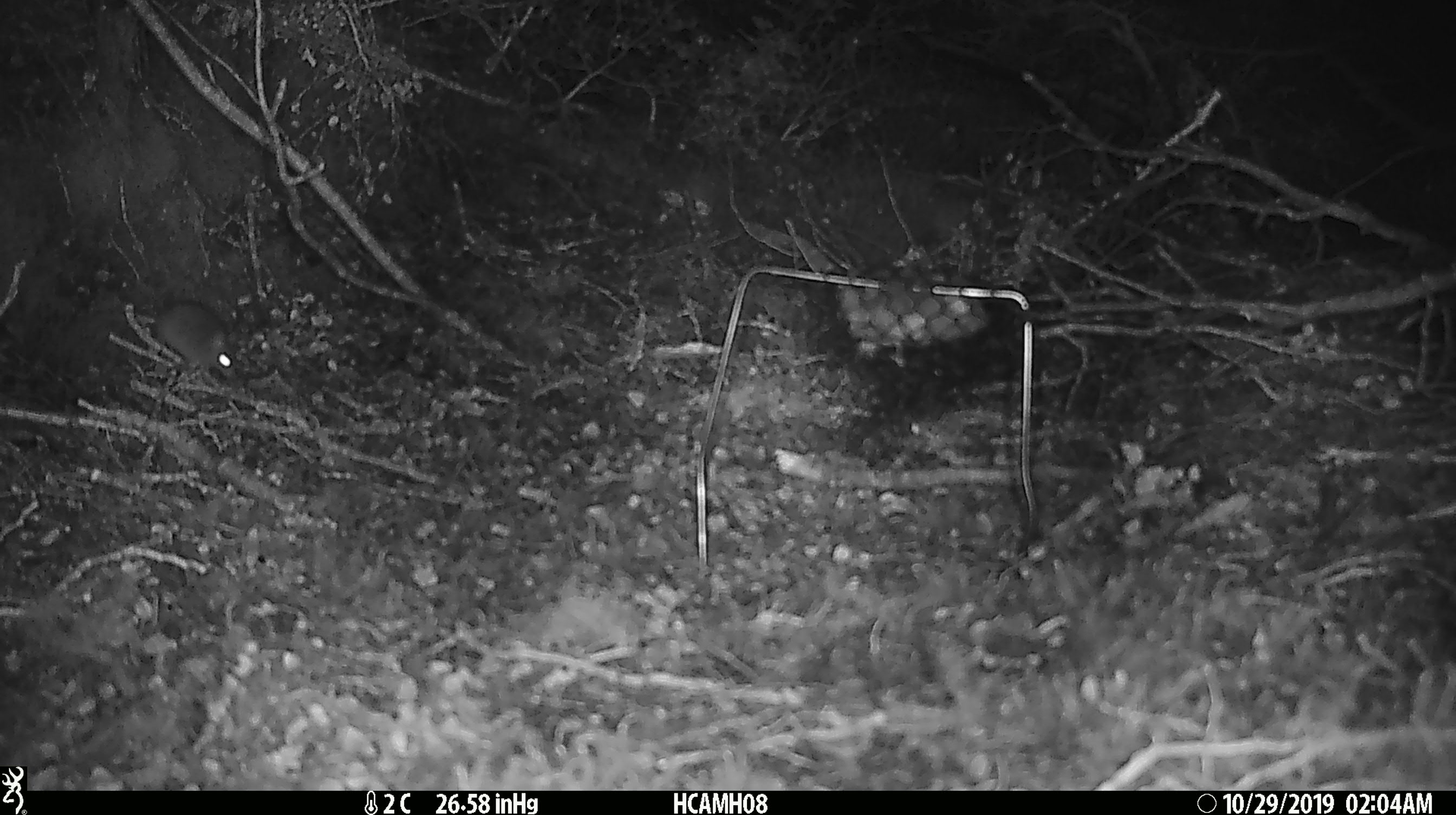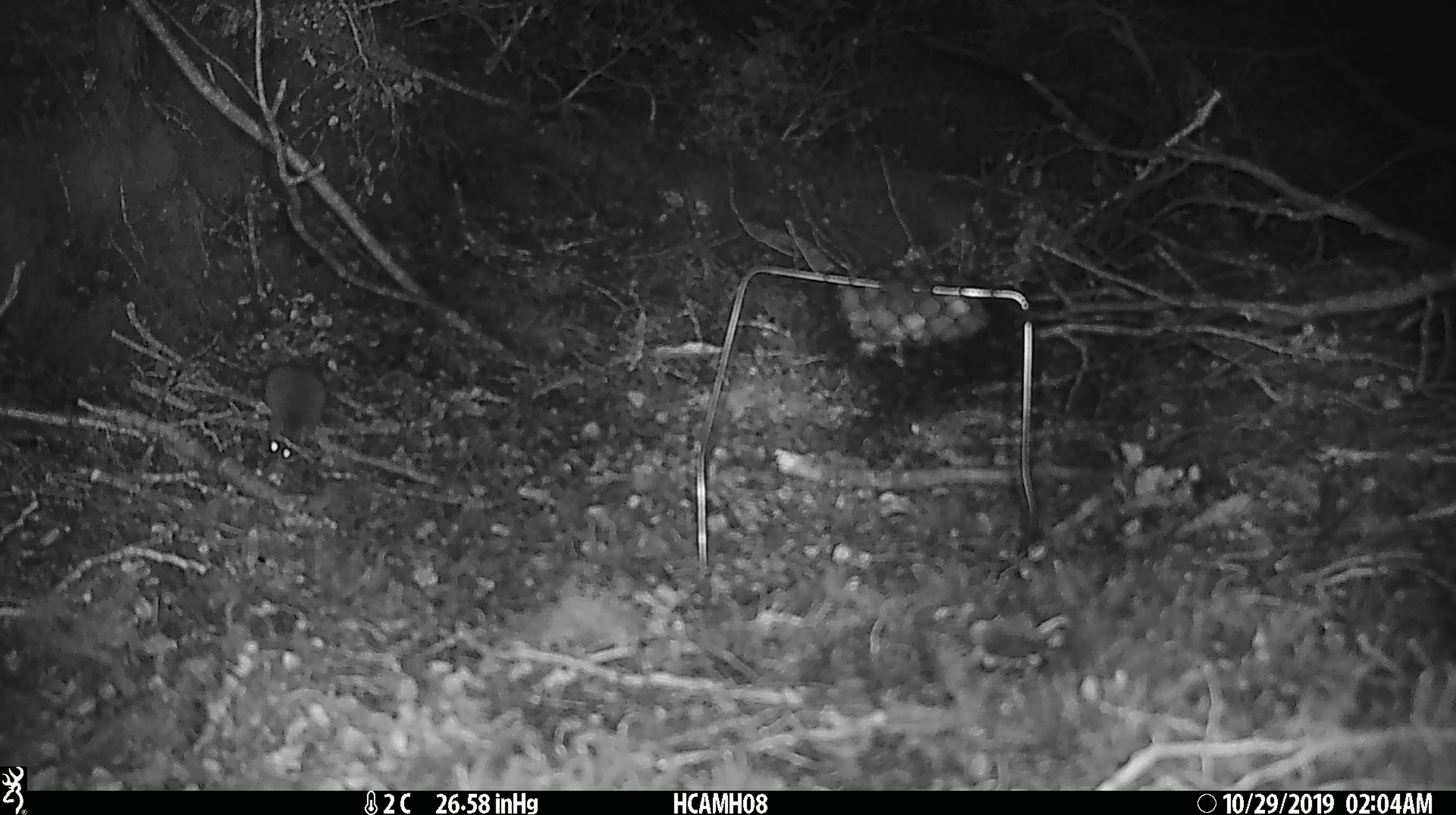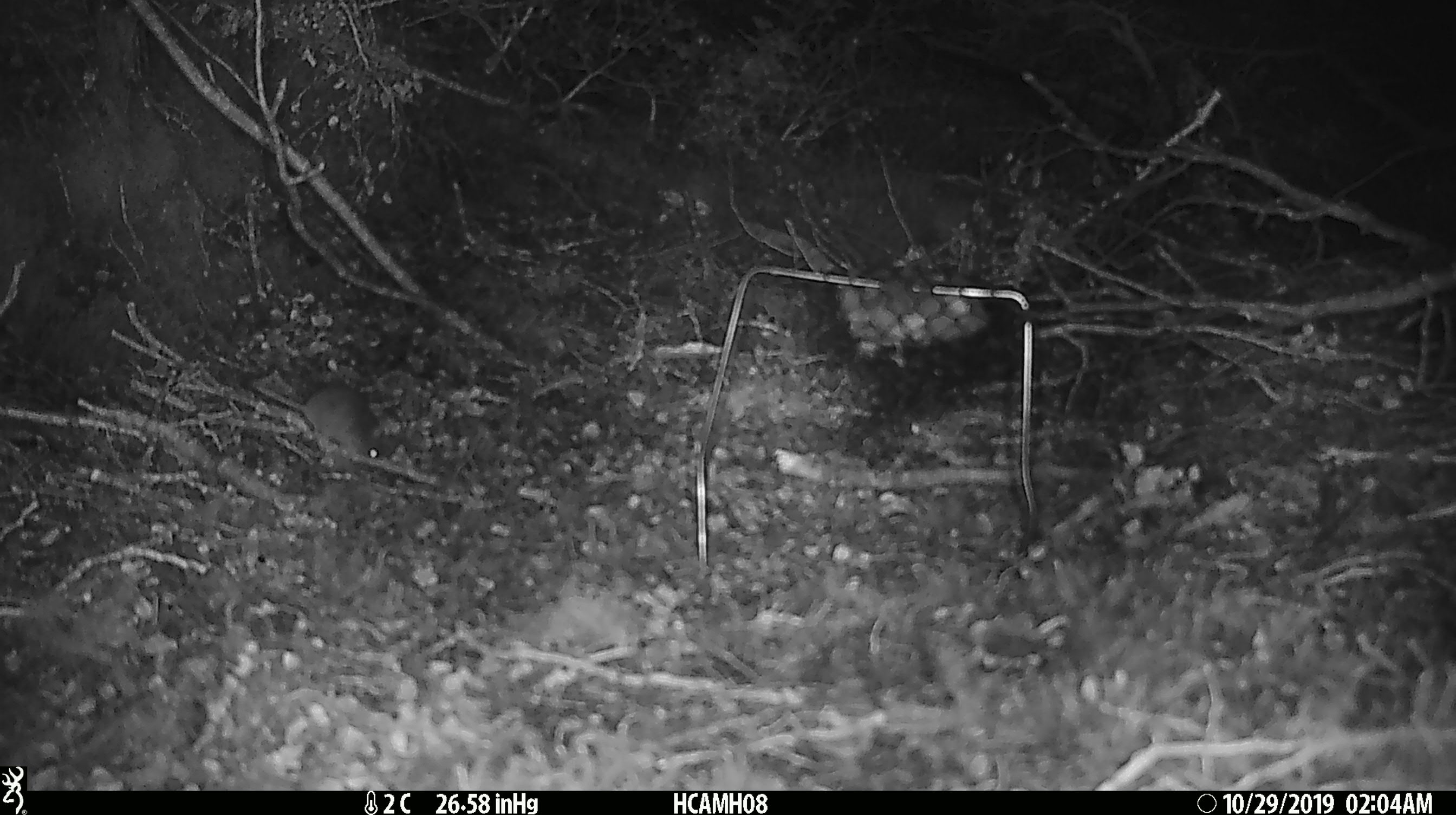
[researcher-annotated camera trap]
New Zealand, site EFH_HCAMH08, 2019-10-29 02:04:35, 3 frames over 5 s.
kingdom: Animalia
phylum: Chordata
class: Mammalia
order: Rodentia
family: Muridae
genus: Mus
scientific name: Mus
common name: mouse